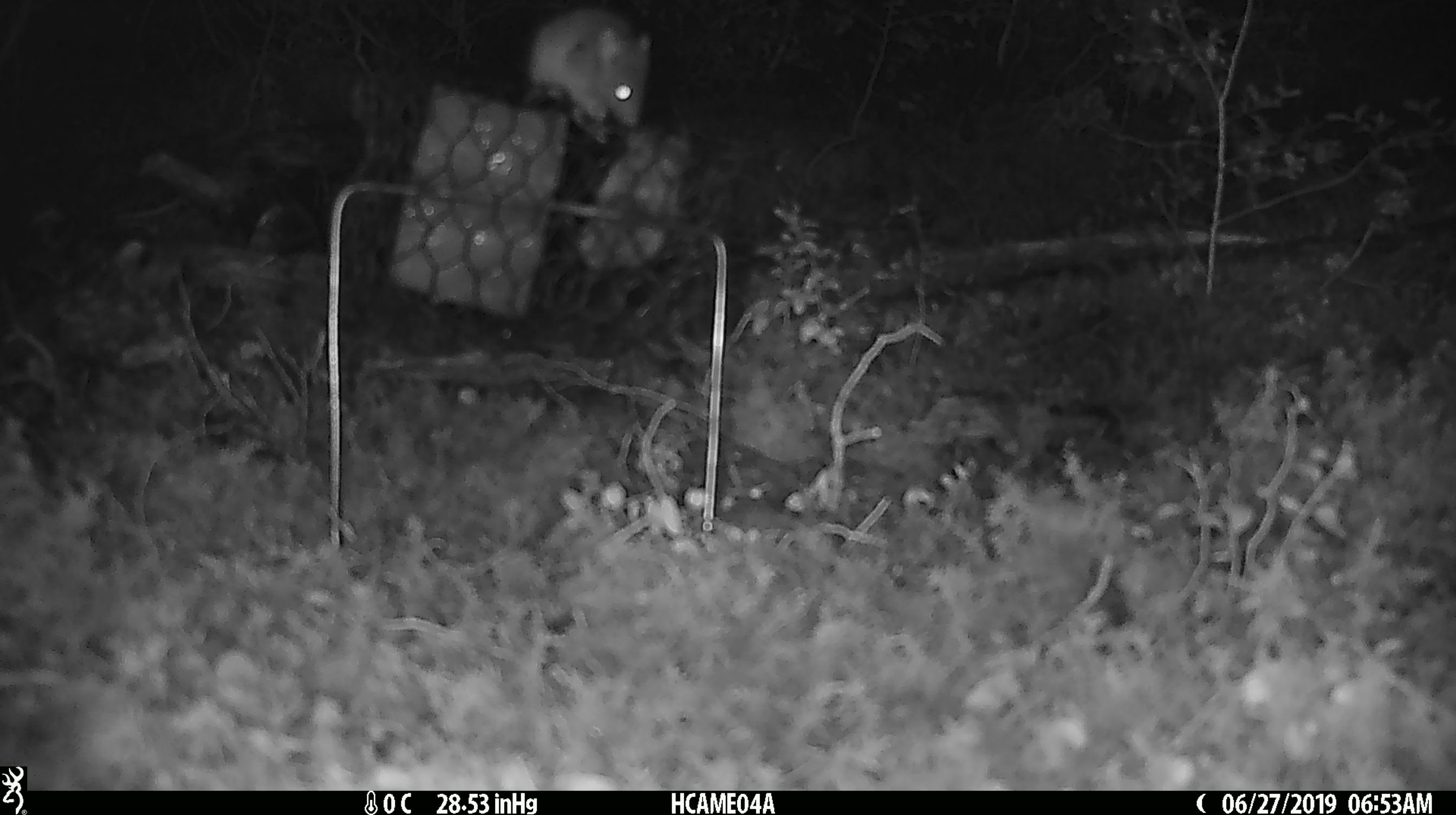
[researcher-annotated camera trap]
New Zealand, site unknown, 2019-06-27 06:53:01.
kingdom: Animalia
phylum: Chordata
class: Mammalia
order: Rodentia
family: Muridae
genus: Mus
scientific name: Mus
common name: mouse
Mouse (Mus).